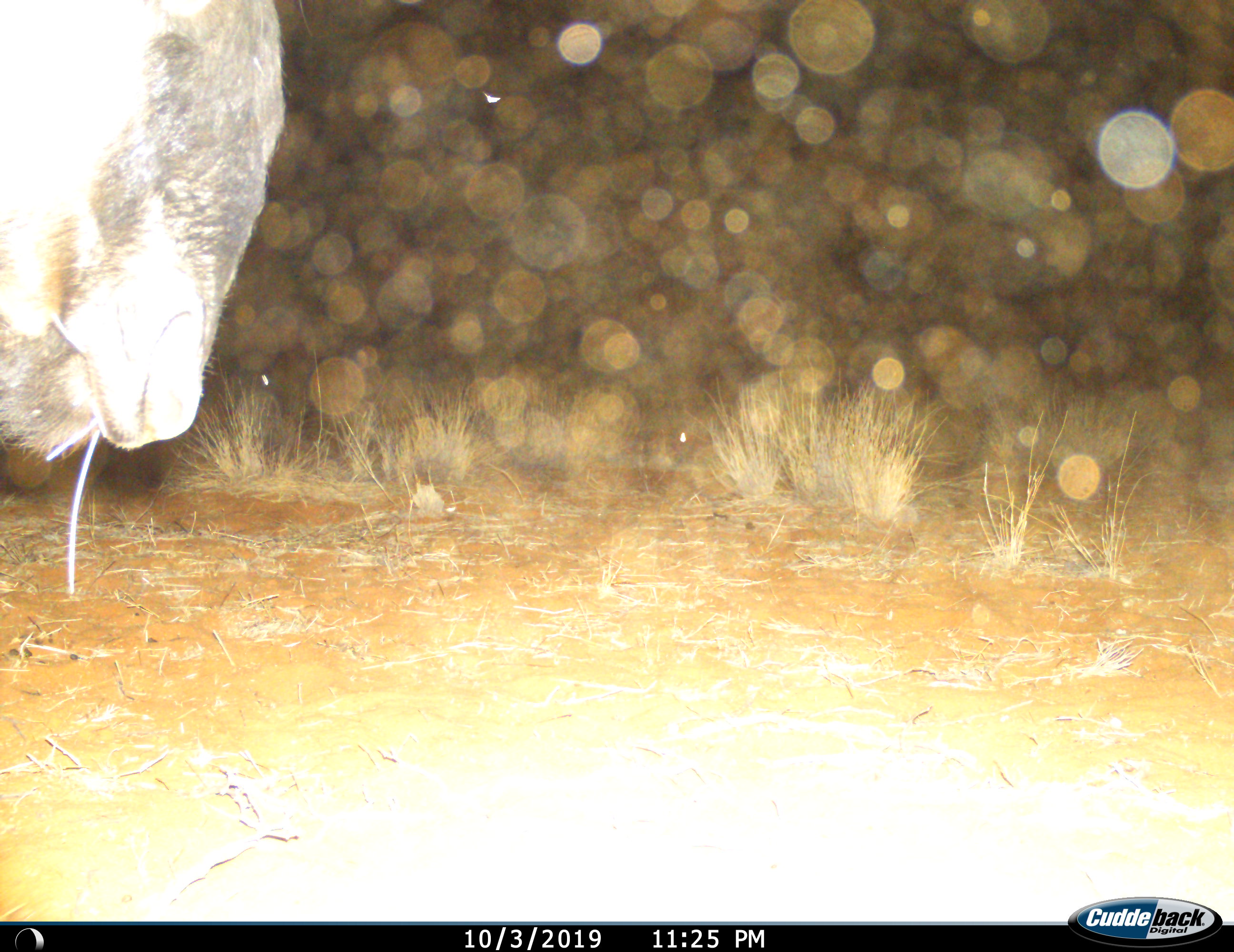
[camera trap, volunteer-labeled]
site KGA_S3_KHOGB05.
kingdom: Animalia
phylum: Chordata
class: Mammalia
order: Artiodactyla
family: Bovidae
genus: Connochaetes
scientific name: Connochaetes taurinus taurinus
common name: blue wildebeest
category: wildebeestblue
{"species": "wildebeestblue (blue wildebeest) (Connochaetes taurinus taurinus)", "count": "1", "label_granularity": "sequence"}